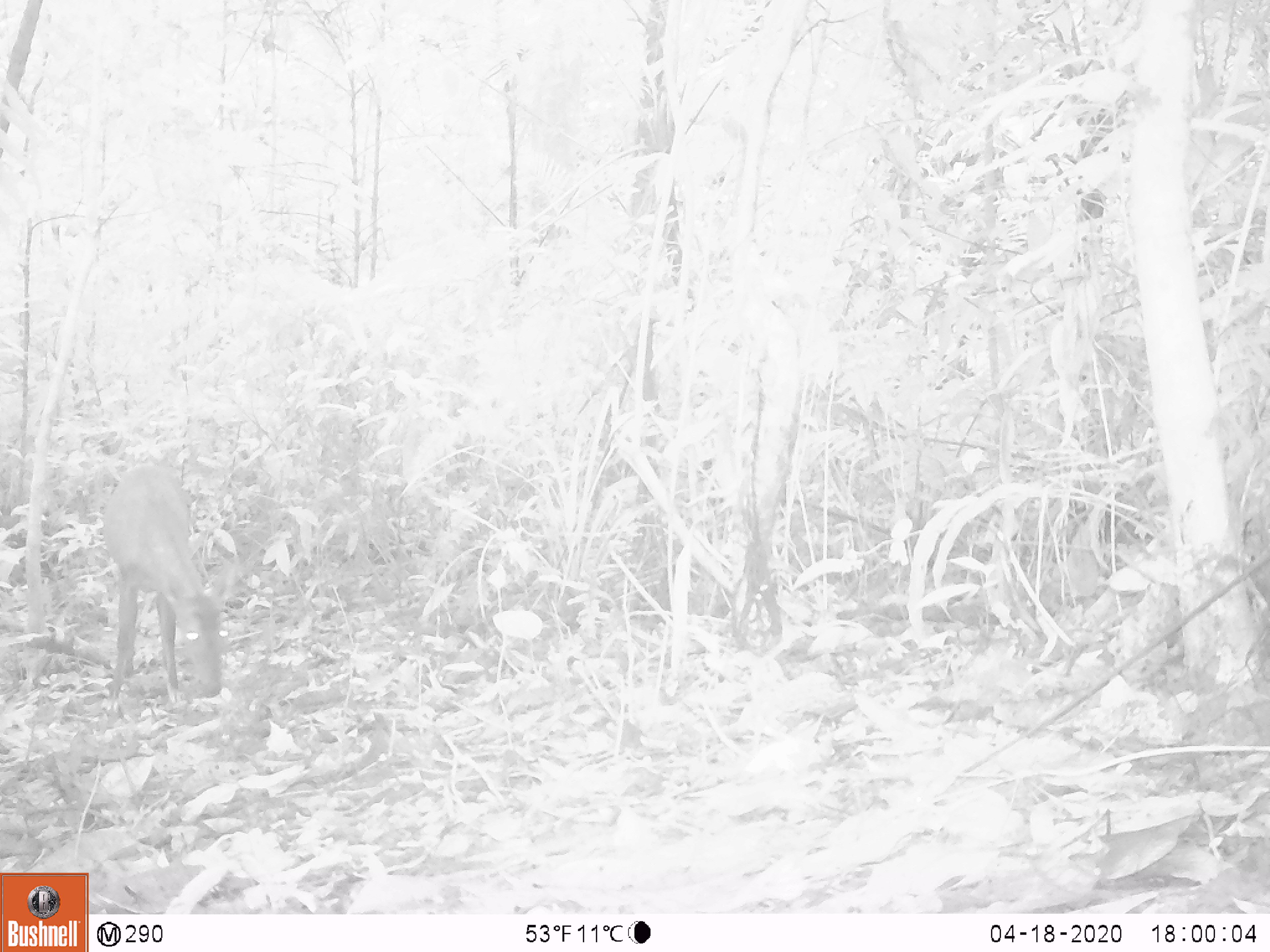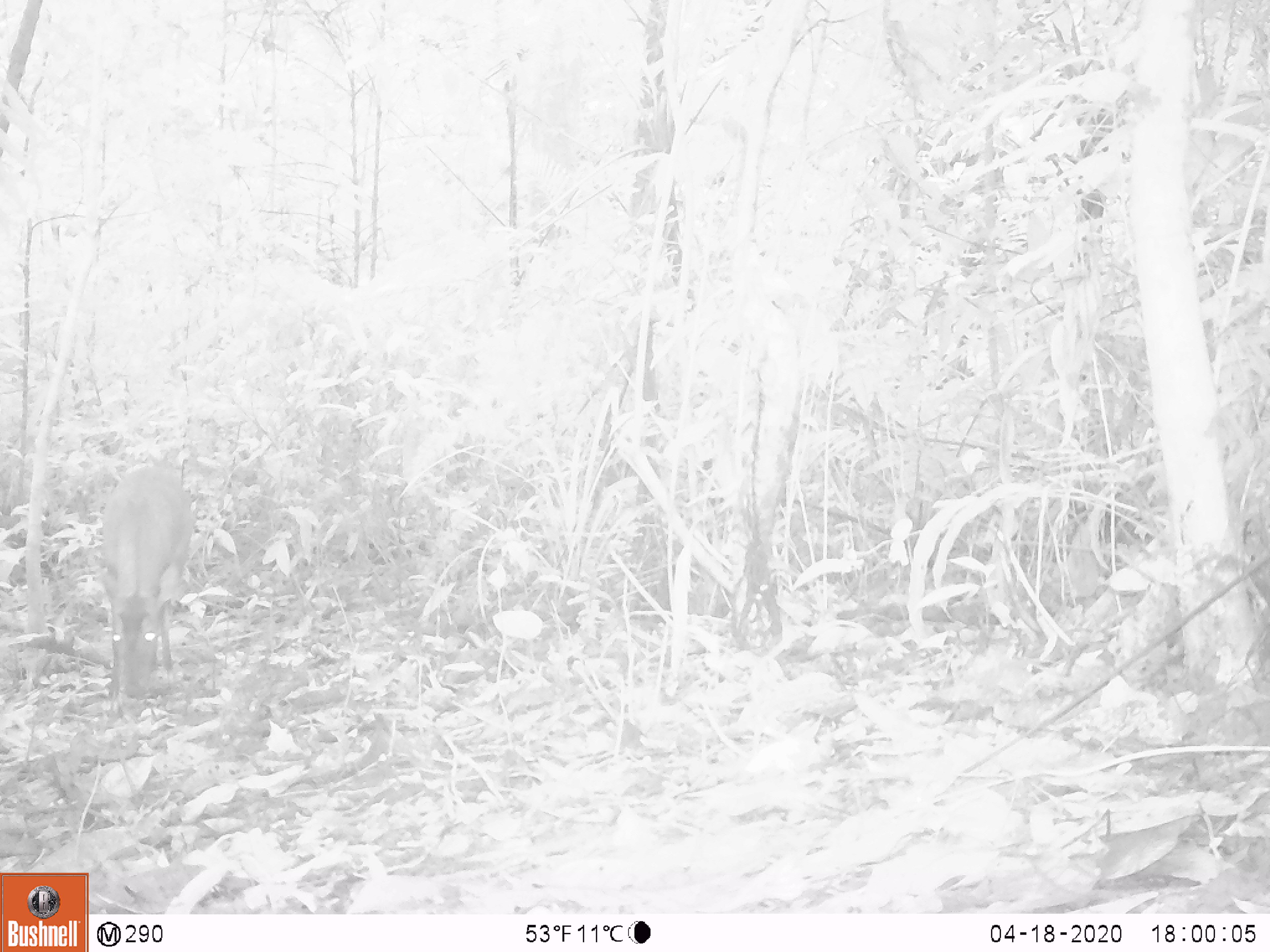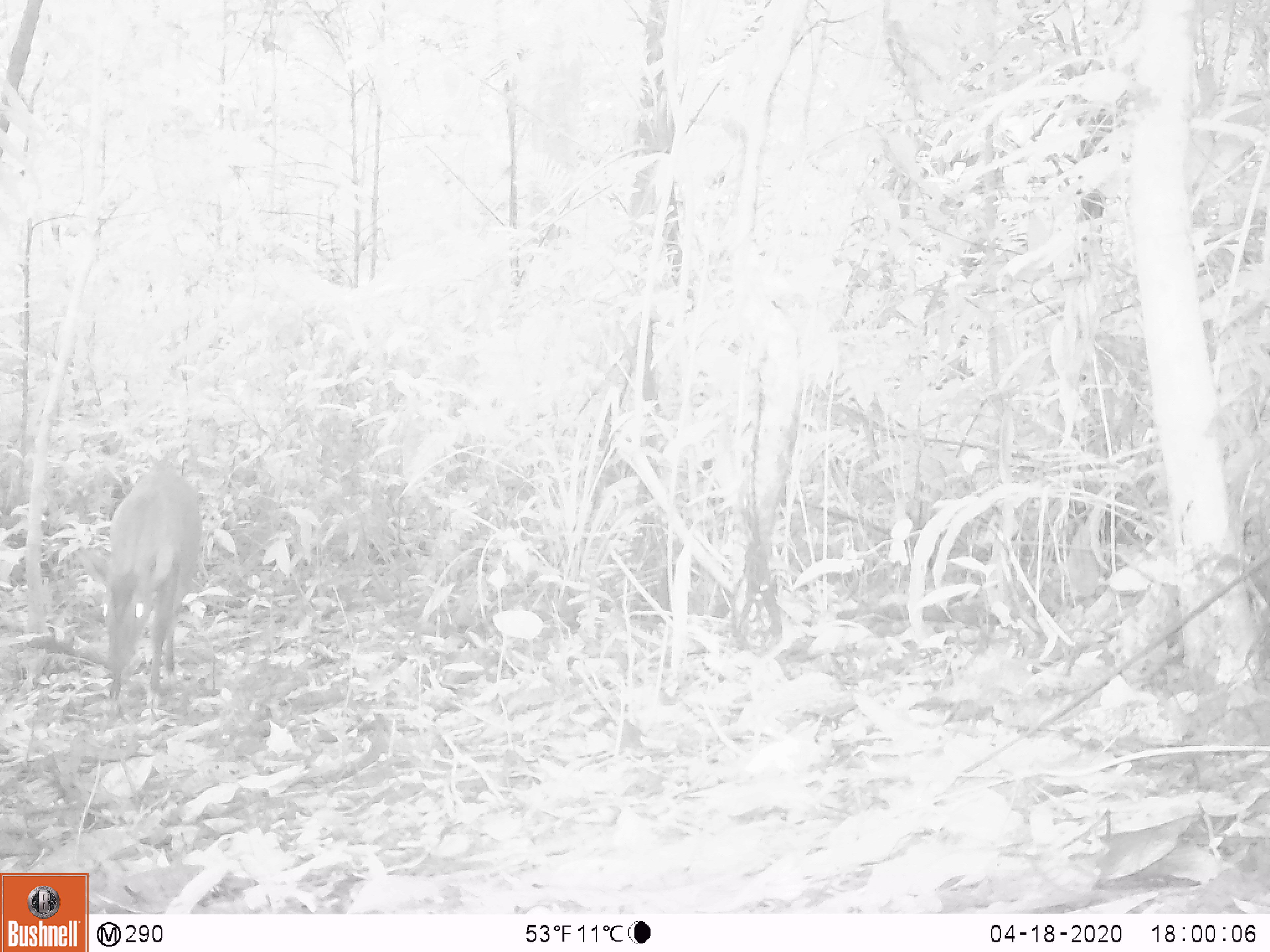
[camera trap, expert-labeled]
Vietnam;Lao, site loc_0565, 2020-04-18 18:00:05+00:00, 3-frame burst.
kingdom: Animalia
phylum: Chordata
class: Mammalia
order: Artiodactyla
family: Cervidae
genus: Muntiacus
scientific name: Muntiacus vuquangensis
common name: large-antlered muntjac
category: large antlered muntjac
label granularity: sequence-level